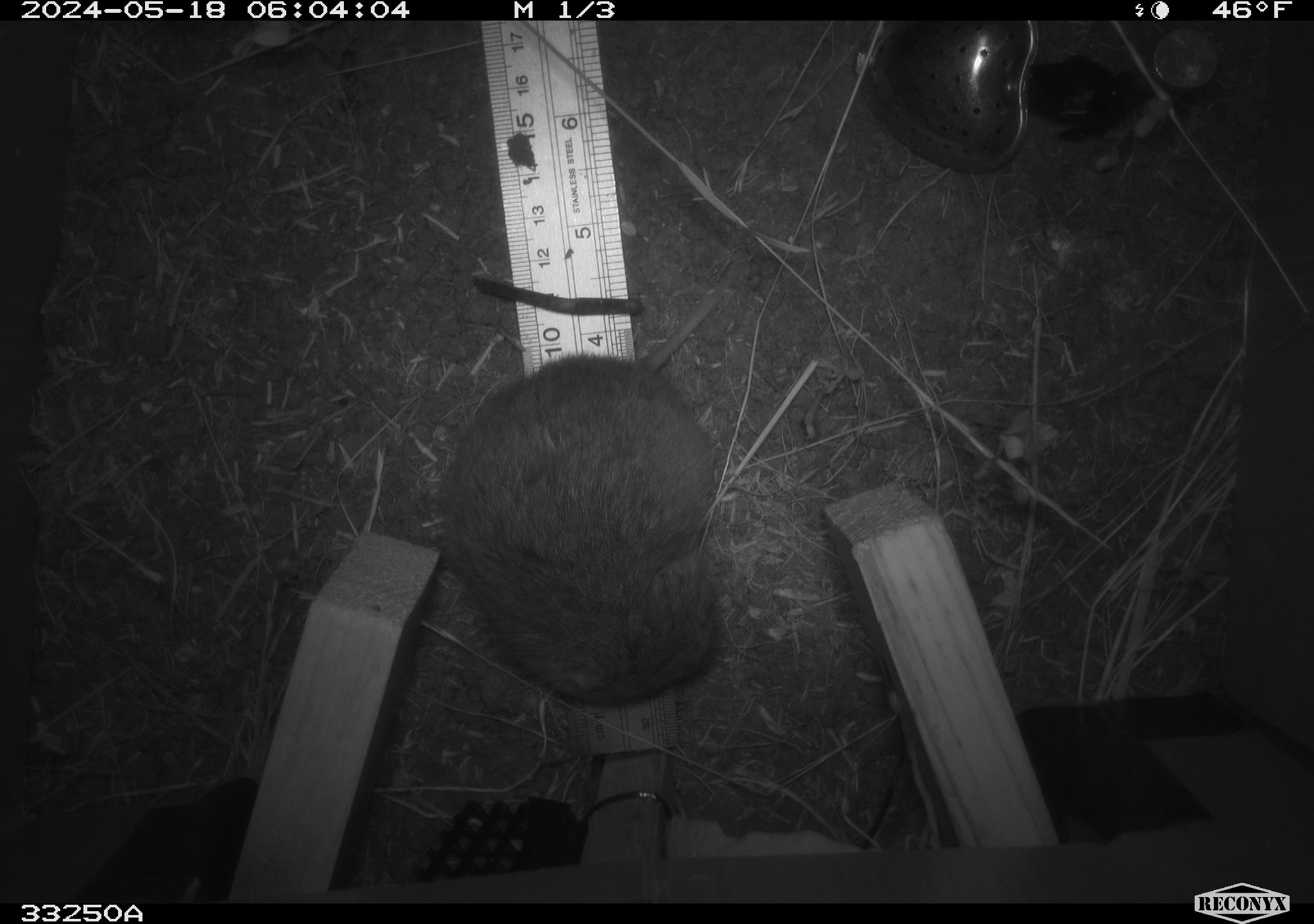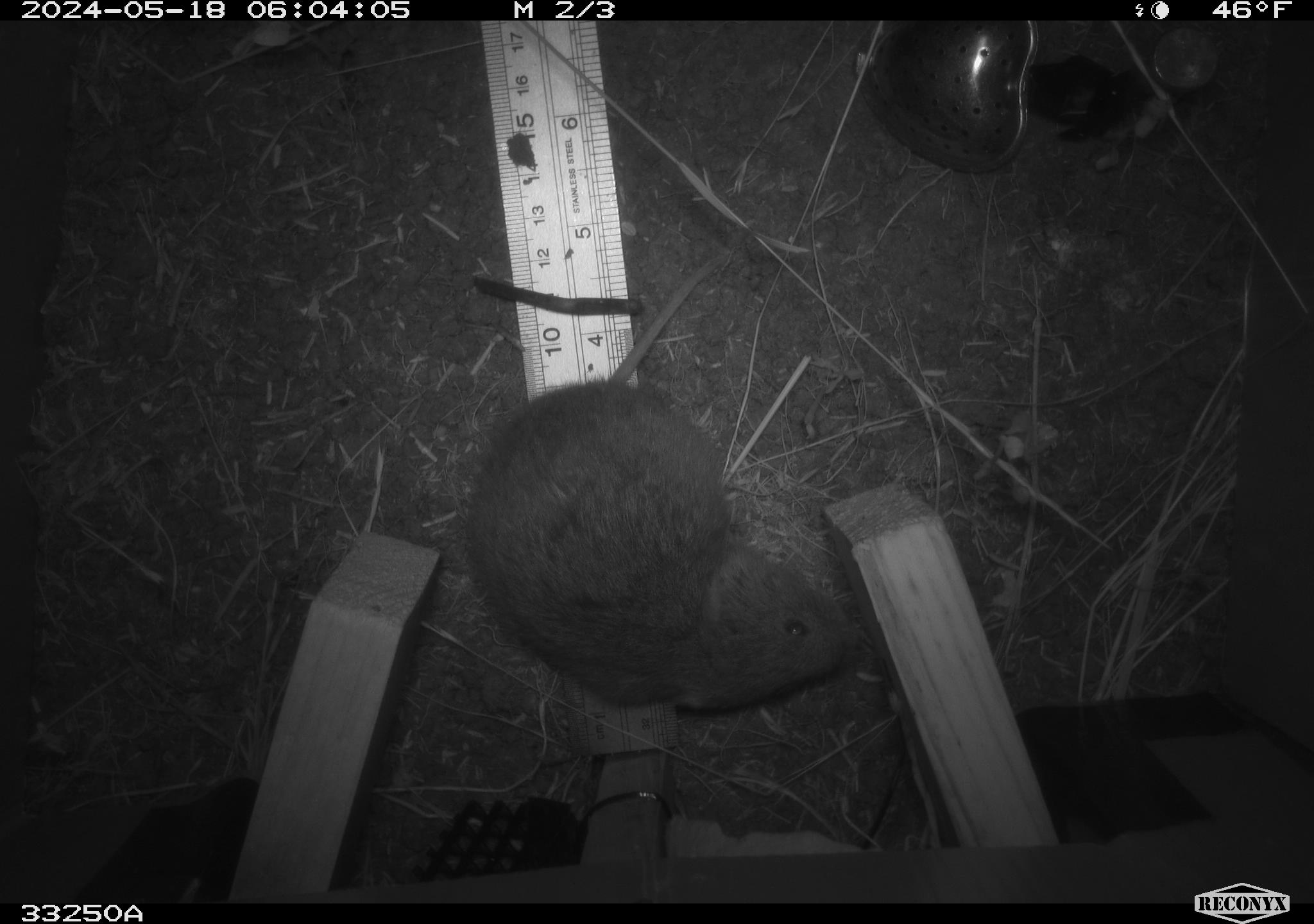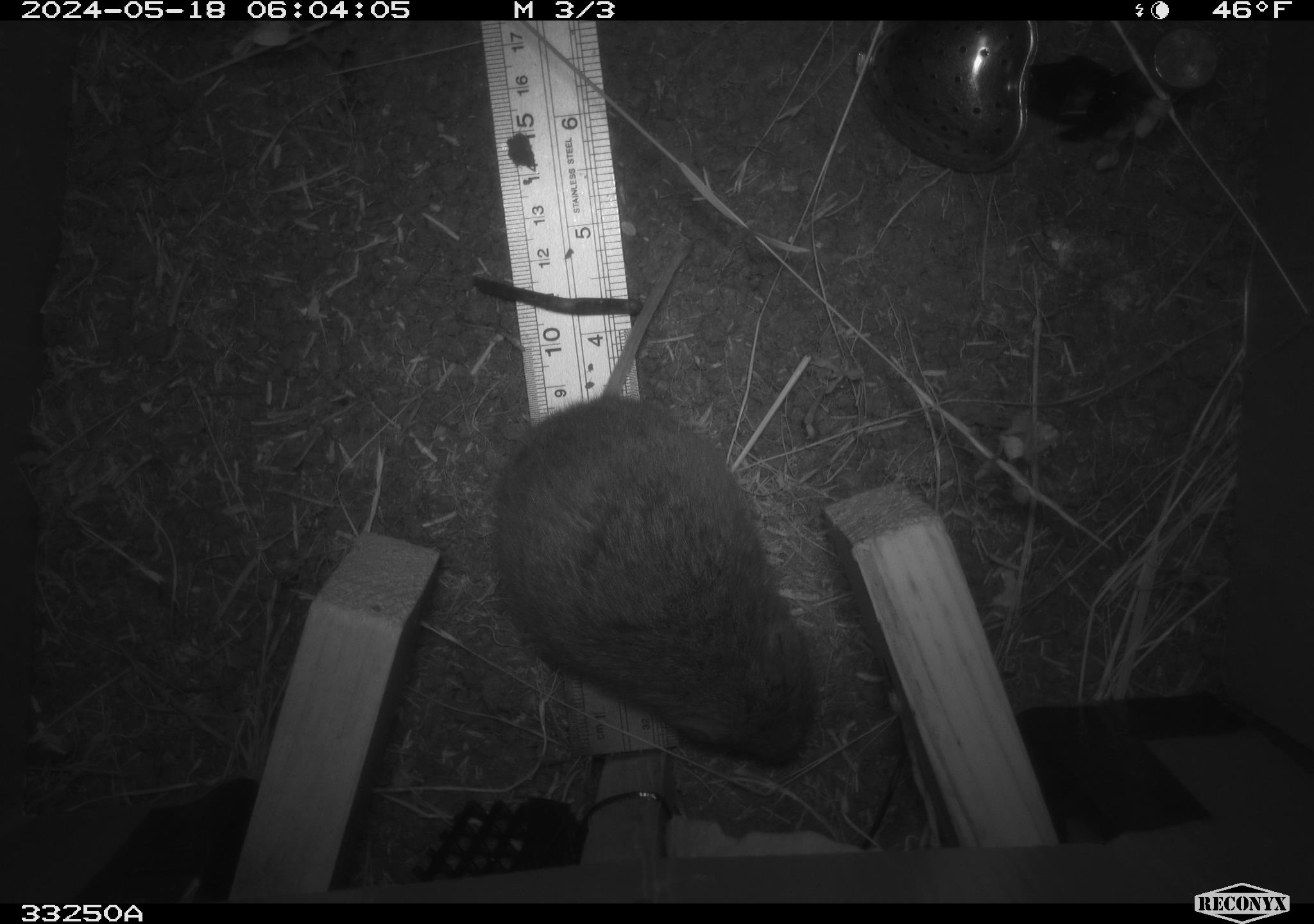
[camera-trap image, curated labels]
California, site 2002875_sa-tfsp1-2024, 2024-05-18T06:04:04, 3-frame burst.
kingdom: Animalia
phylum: Chordata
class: Mammalia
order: Rodentia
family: Cricetidae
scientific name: Arvicolinae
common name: voles, lemmings, and muskrats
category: arvicolinae subfamily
Arvicolinae subfamily (voles, lemmings, and muskrats) (Arvicolinae).